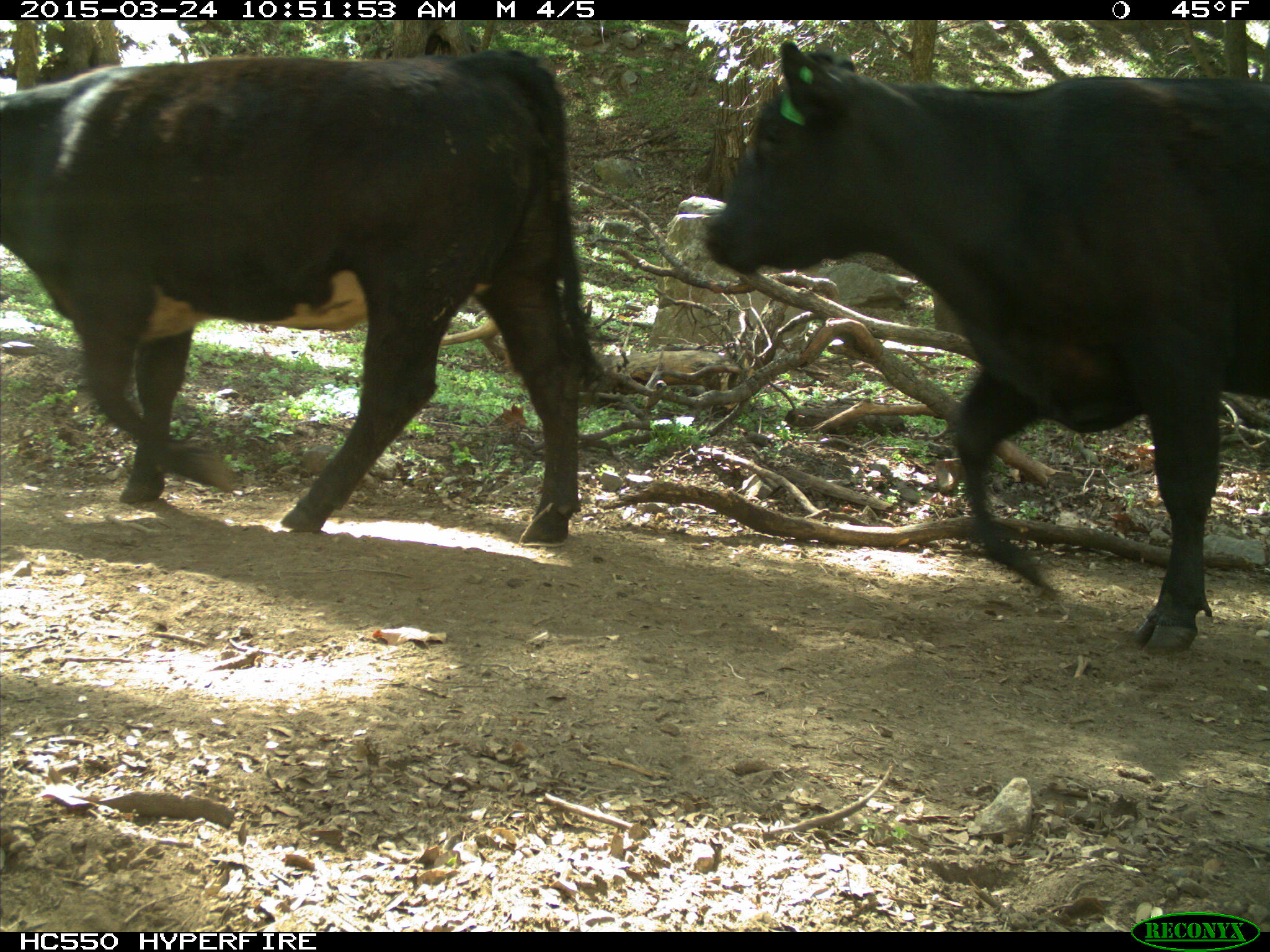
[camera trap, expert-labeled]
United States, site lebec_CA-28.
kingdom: Animalia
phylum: Chordata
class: Mammalia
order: Artiodactyla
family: Bovidae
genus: Bos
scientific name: Bos taurus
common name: domestic cow